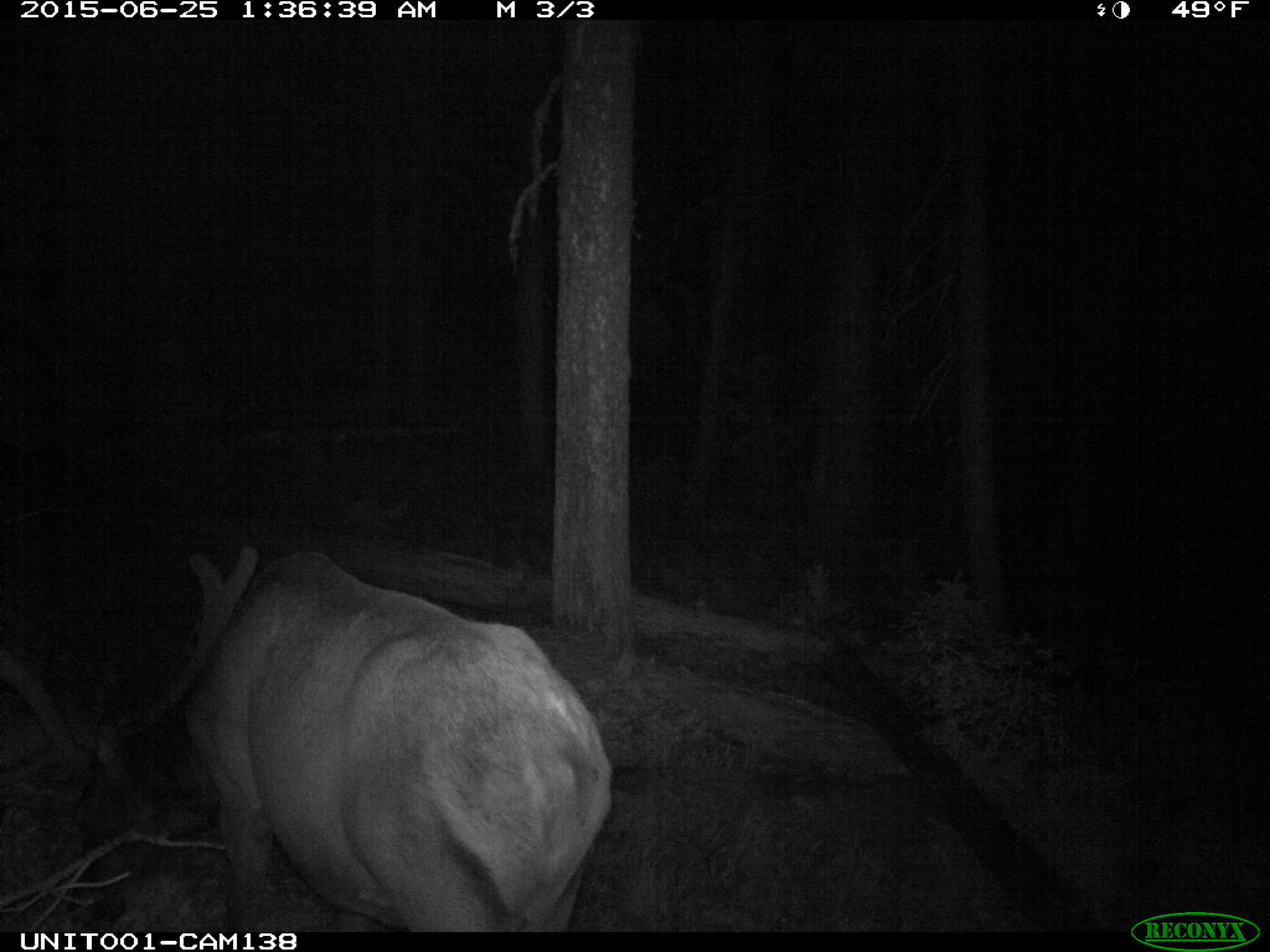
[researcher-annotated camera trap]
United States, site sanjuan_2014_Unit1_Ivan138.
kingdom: Animalia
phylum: Chordata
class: Mammalia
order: Artiodactyla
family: Cervidae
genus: Cervus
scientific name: Cervus elaphus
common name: red deer